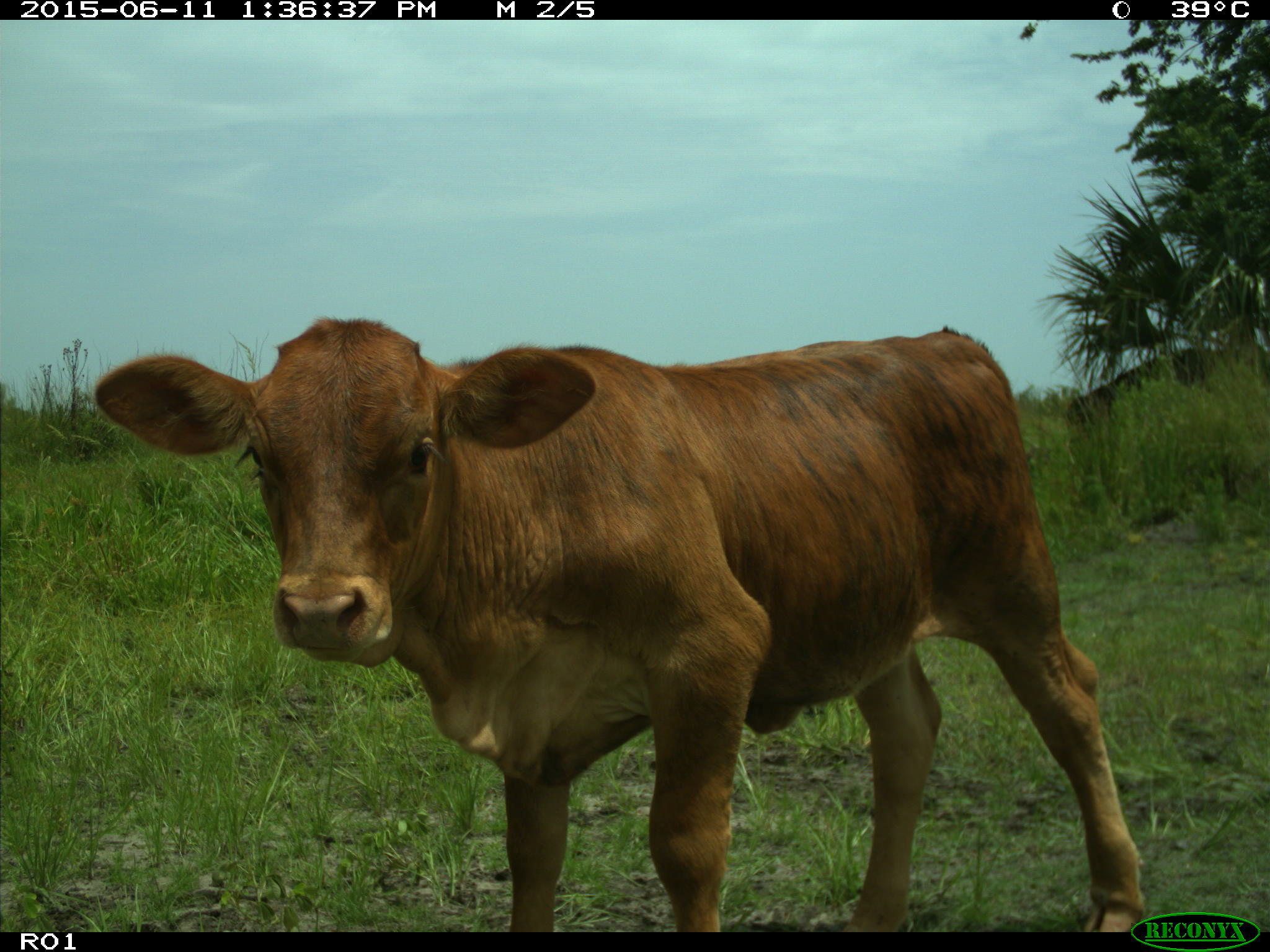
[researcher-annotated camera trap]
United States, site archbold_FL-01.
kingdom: Animalia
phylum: Chordata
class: Mammalia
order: Artiodactyla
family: Bovidae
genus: Bos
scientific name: Bos taurus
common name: domestic cow